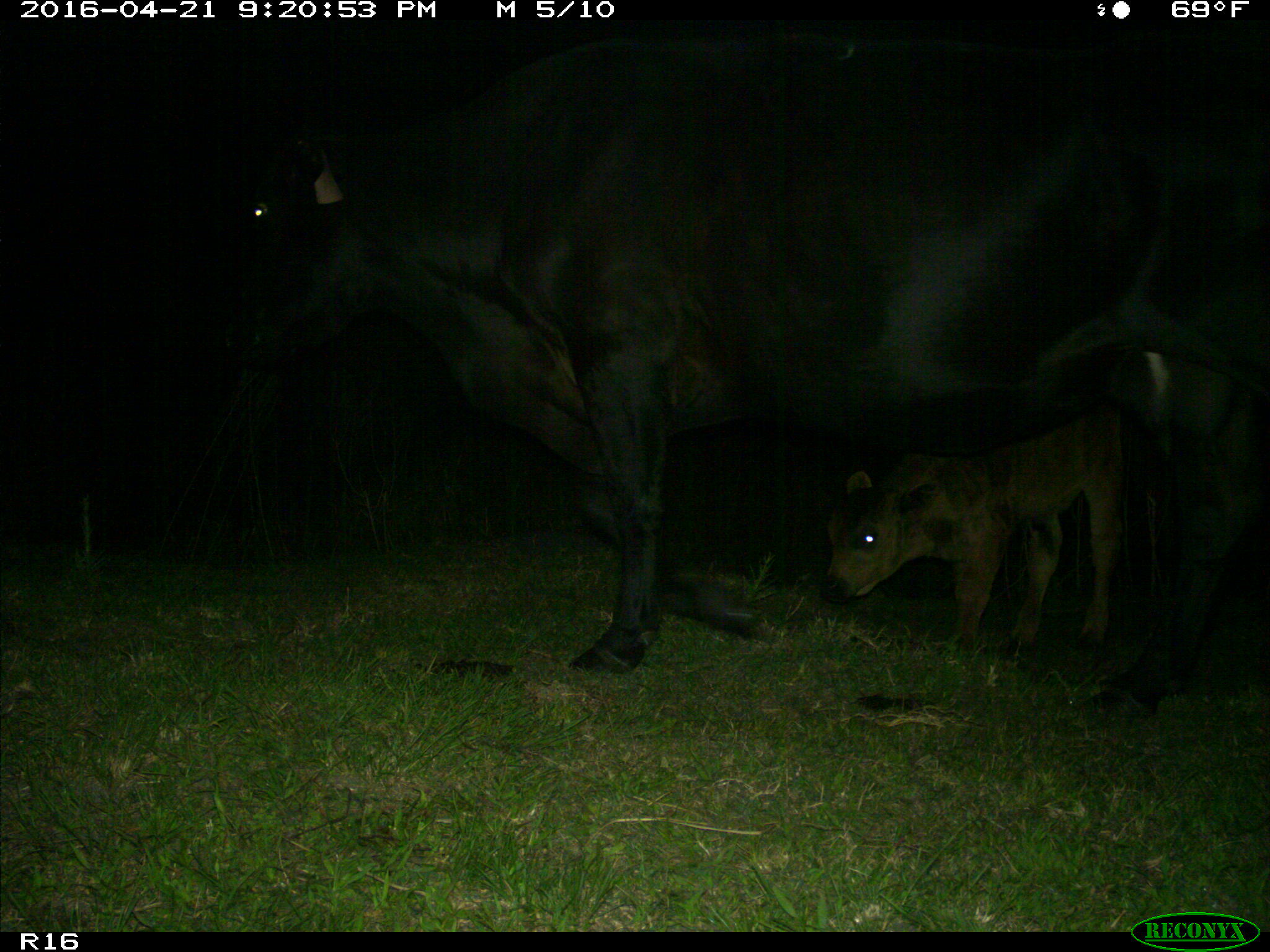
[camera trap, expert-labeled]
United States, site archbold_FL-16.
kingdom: Animalia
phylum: Chordata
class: Mammalia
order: Artiodactyla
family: Bovidae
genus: Bos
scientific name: Bos taurus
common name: domestic cow